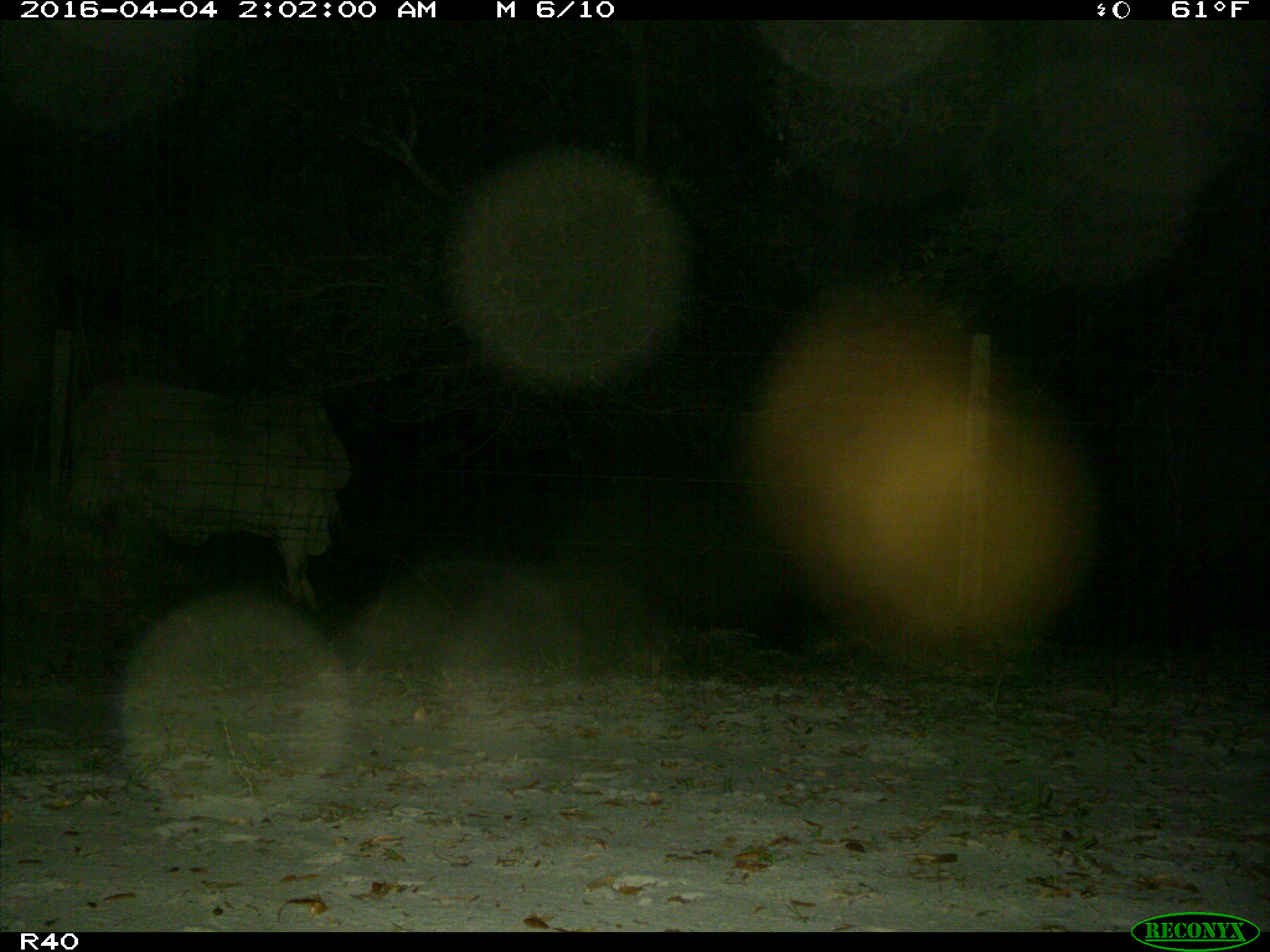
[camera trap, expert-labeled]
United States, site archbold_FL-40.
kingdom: Animalia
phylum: Chordata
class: Mammalia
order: Artiodactyla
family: Bovidae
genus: Bos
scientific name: Bos taurus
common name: domestic cow